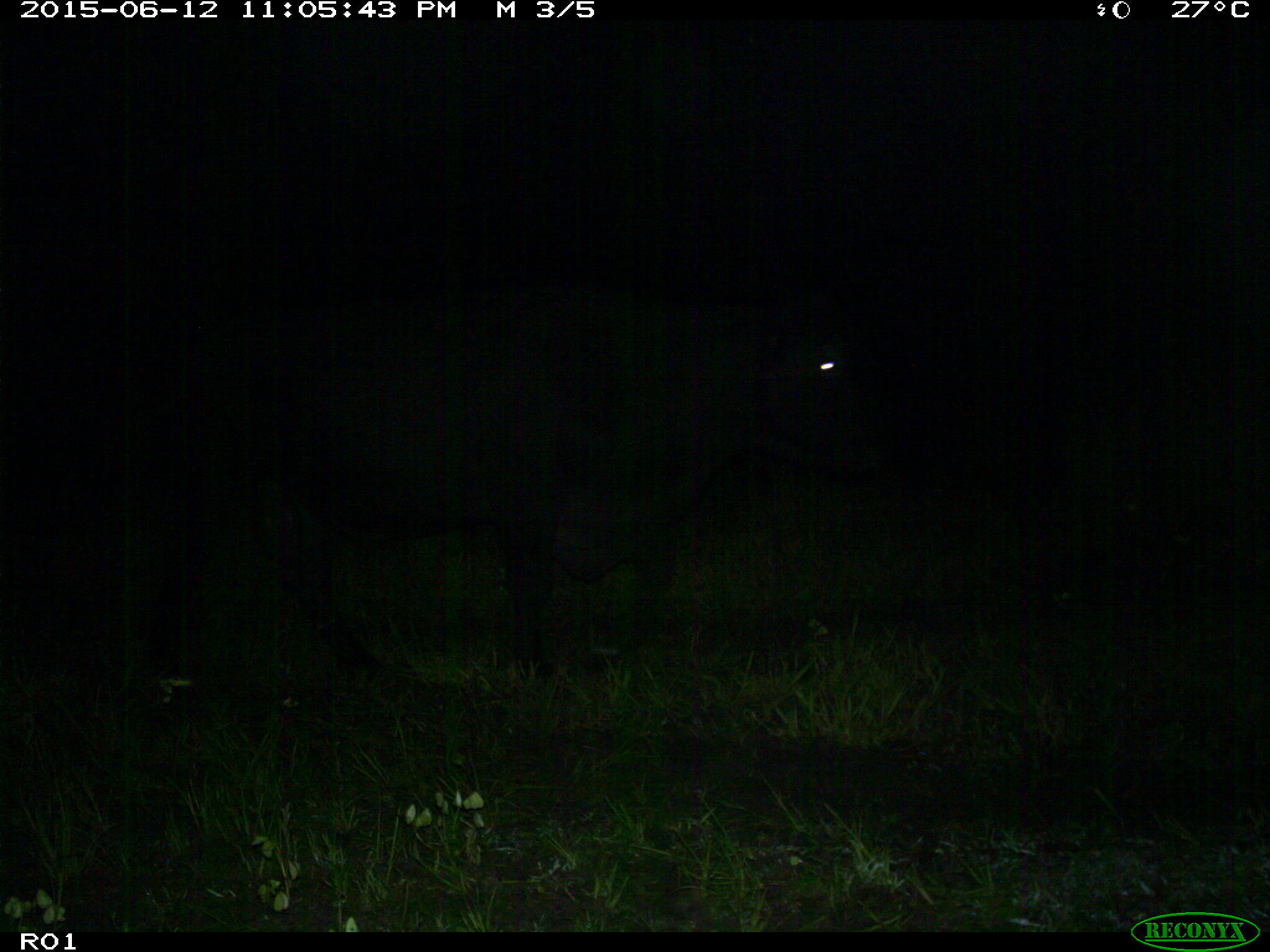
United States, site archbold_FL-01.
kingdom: Animalia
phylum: Chordata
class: Mammalia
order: Artiodactyla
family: Bovidae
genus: Bos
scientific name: Bos taurus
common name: domestic cow